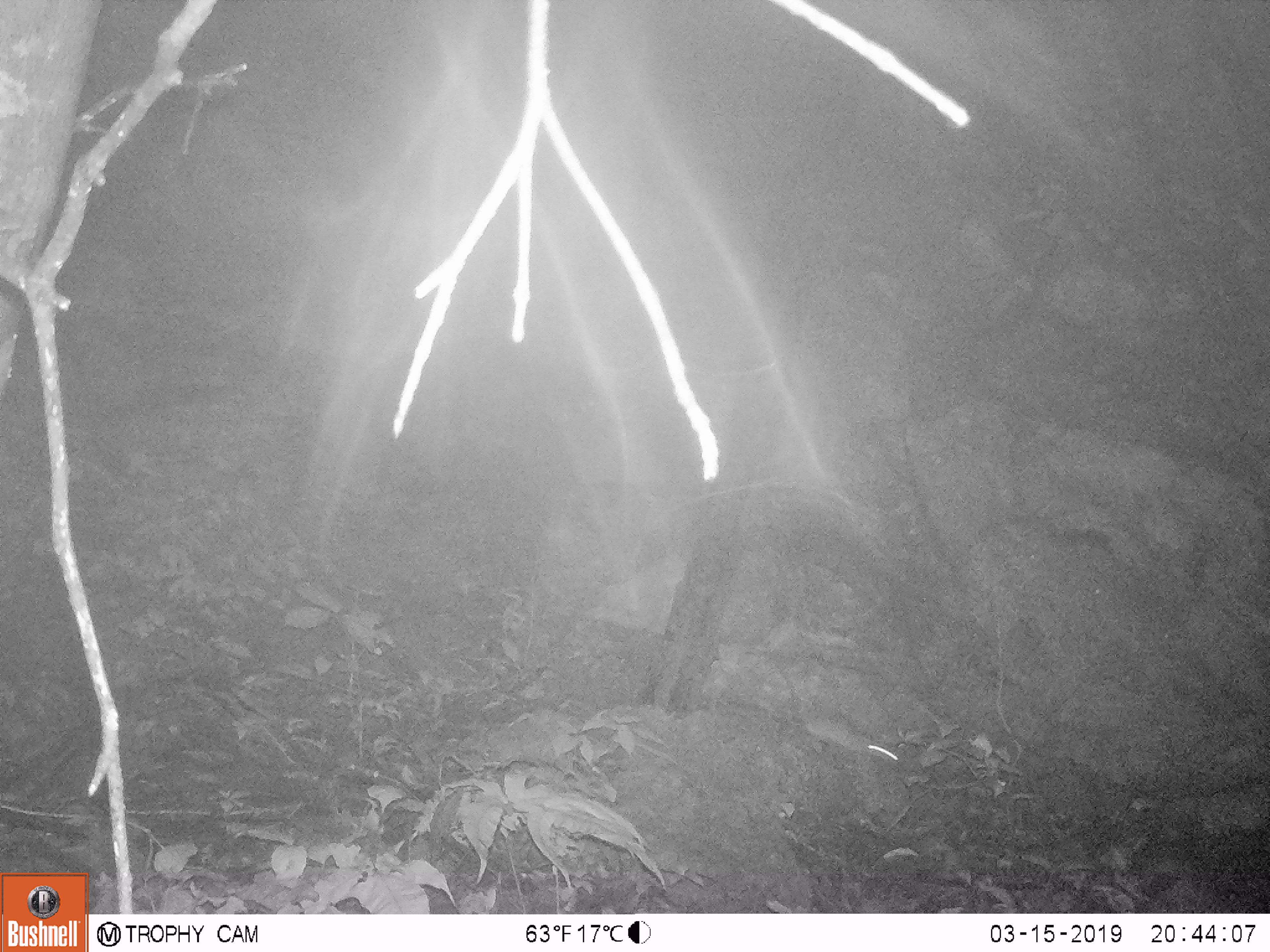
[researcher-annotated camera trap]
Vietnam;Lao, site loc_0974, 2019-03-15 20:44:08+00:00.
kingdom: Animalia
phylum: Chordata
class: Mammalia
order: Rodentia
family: Muridae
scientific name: Muridae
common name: old-world mice and rats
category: unidentified murid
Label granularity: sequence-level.